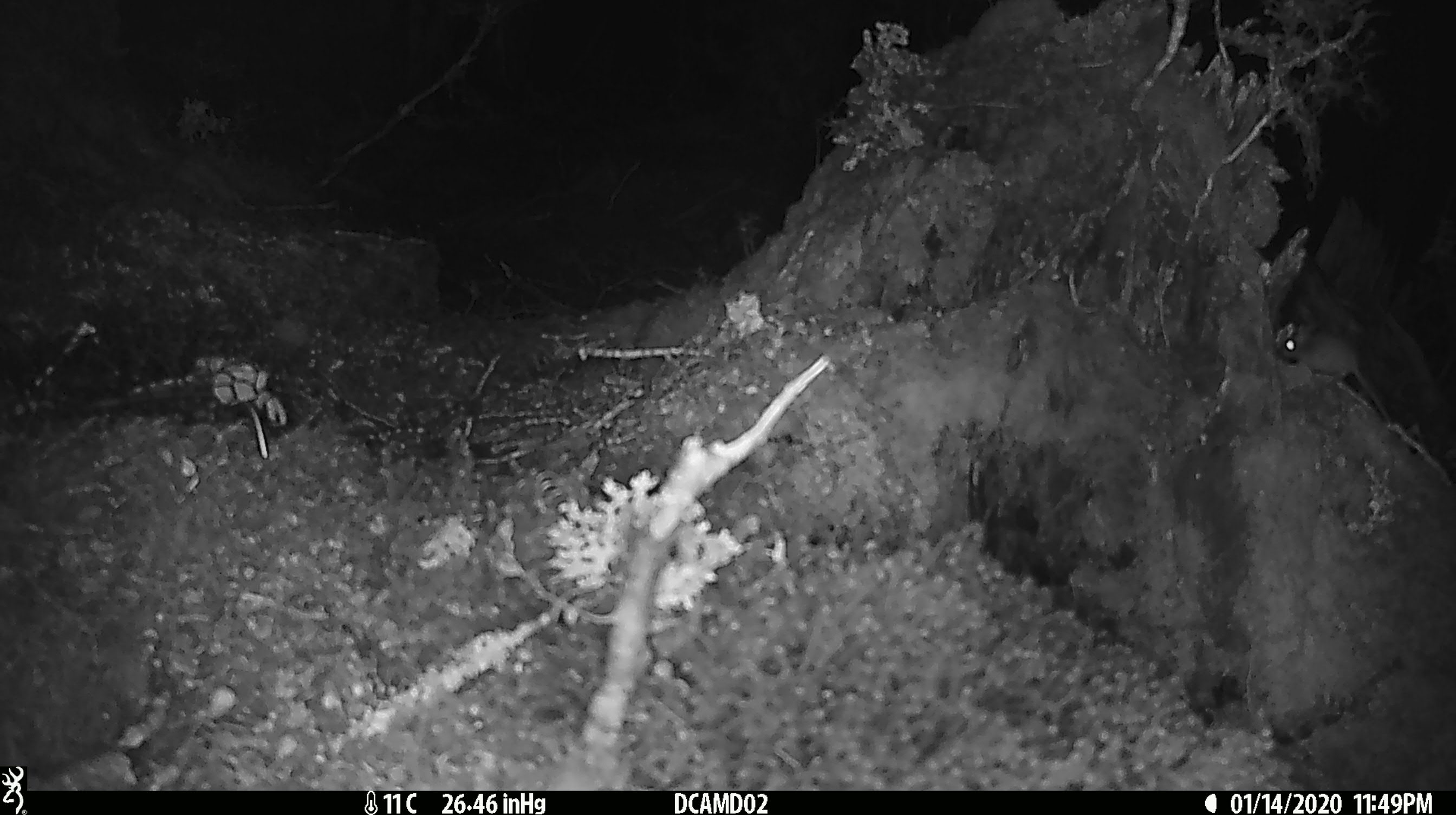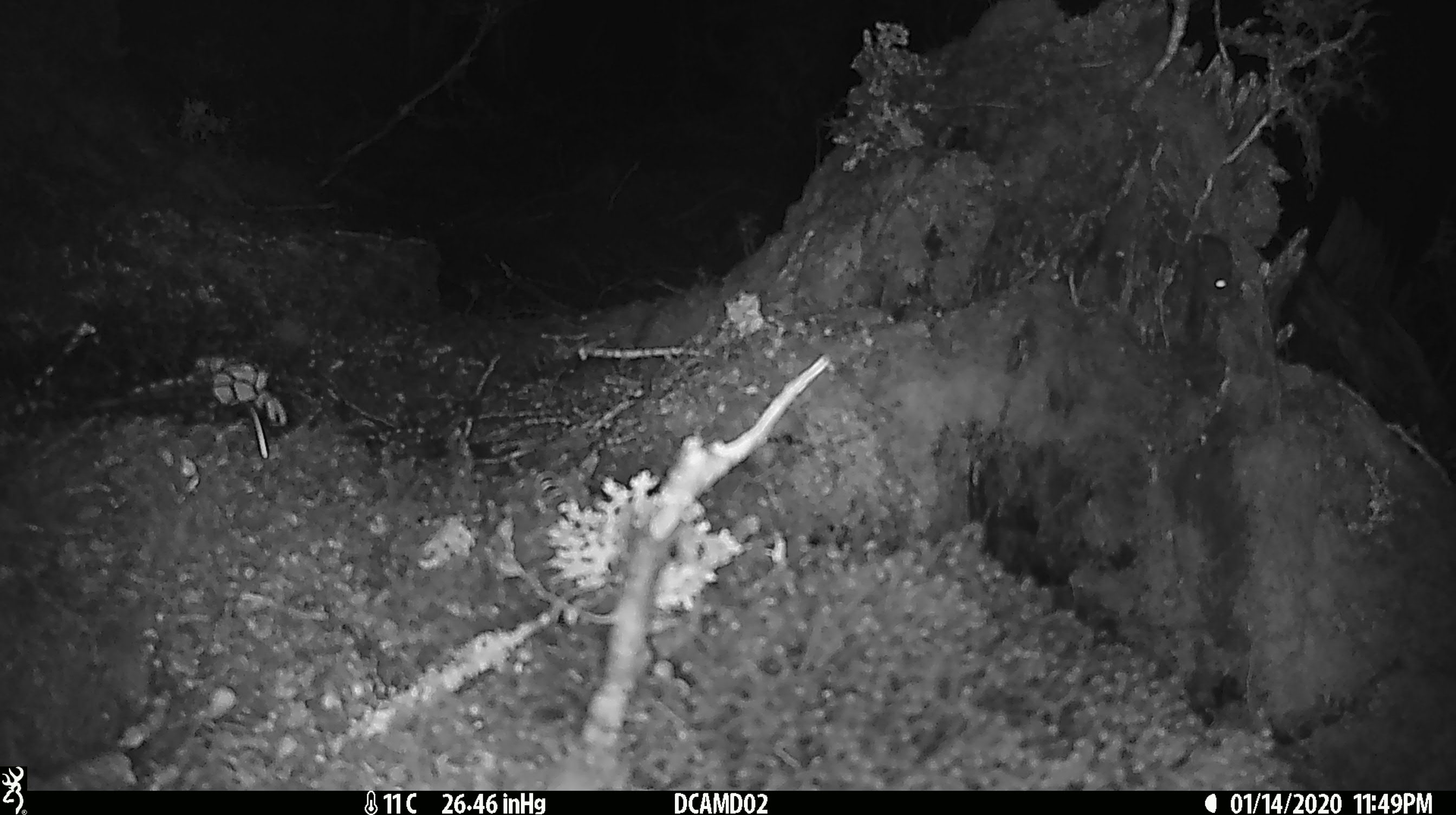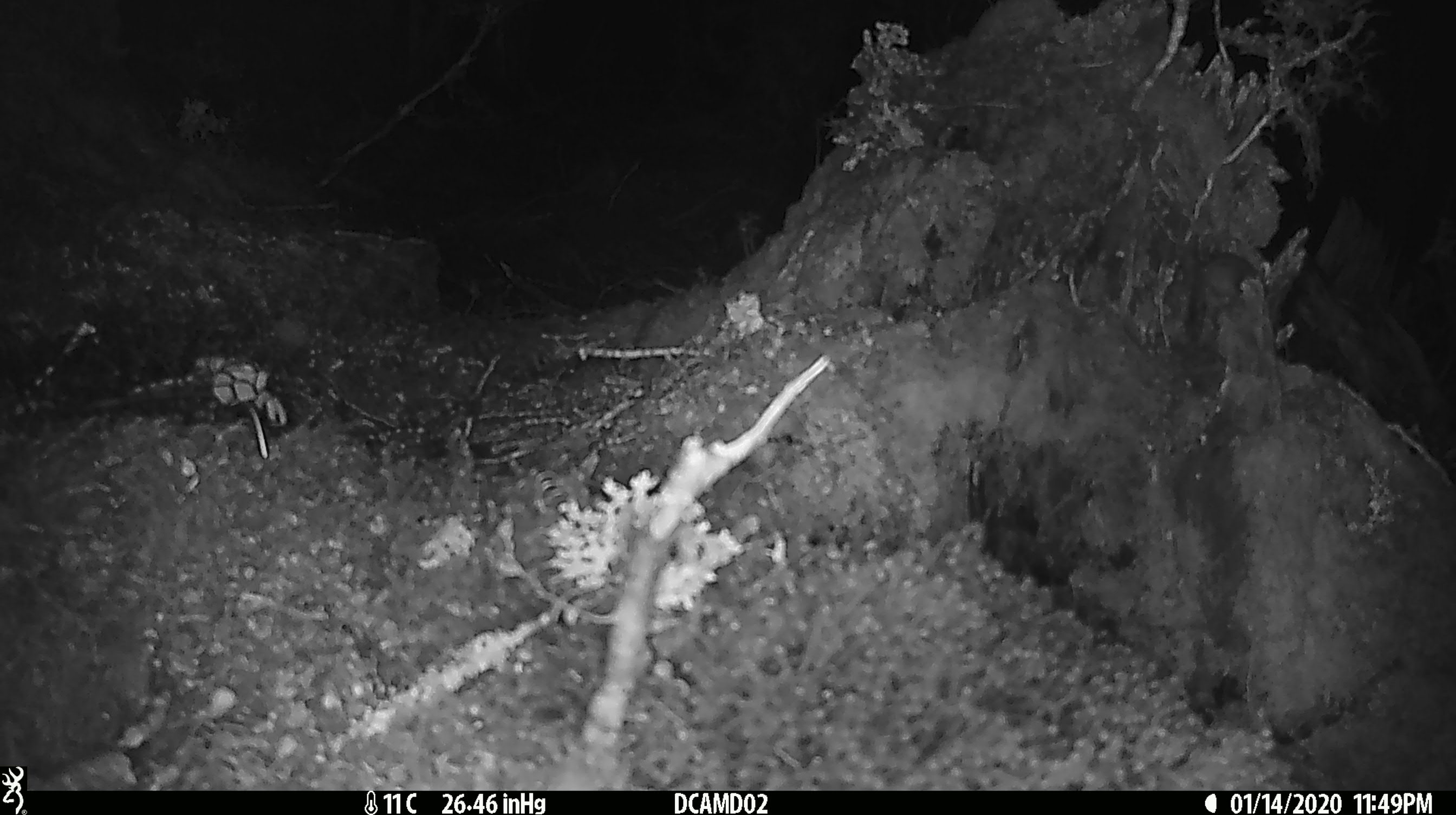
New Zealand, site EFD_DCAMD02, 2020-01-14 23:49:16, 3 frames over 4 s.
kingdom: Animalia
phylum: Chordata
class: Mammalia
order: Rodentia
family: Muridae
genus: Mus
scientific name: Mus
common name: mouse